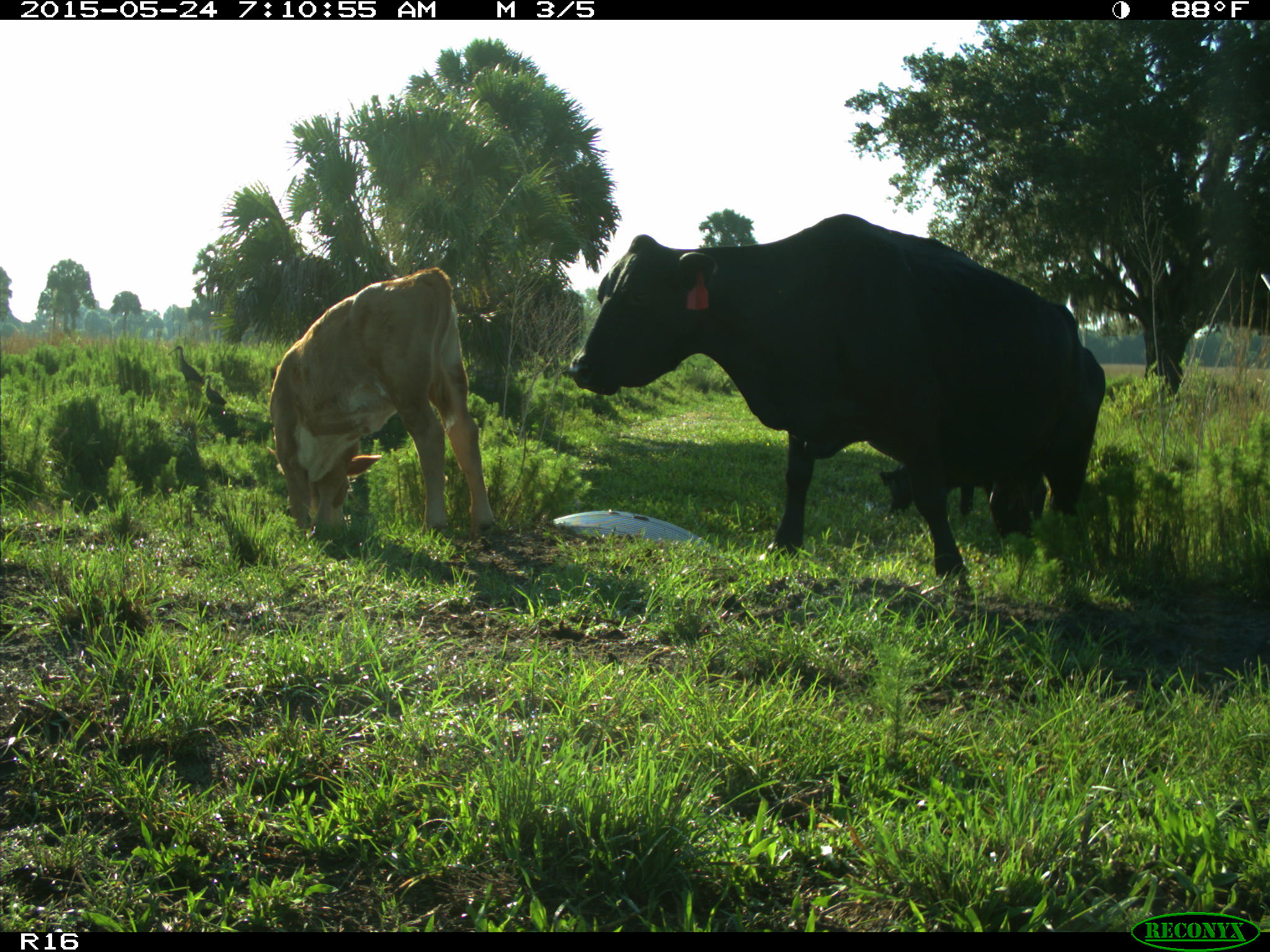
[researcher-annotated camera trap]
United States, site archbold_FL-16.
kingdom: Animalia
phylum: Chordata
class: Mammalia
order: Artiodactyla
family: Bovidae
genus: Bos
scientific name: Bos taurus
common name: domestic cow